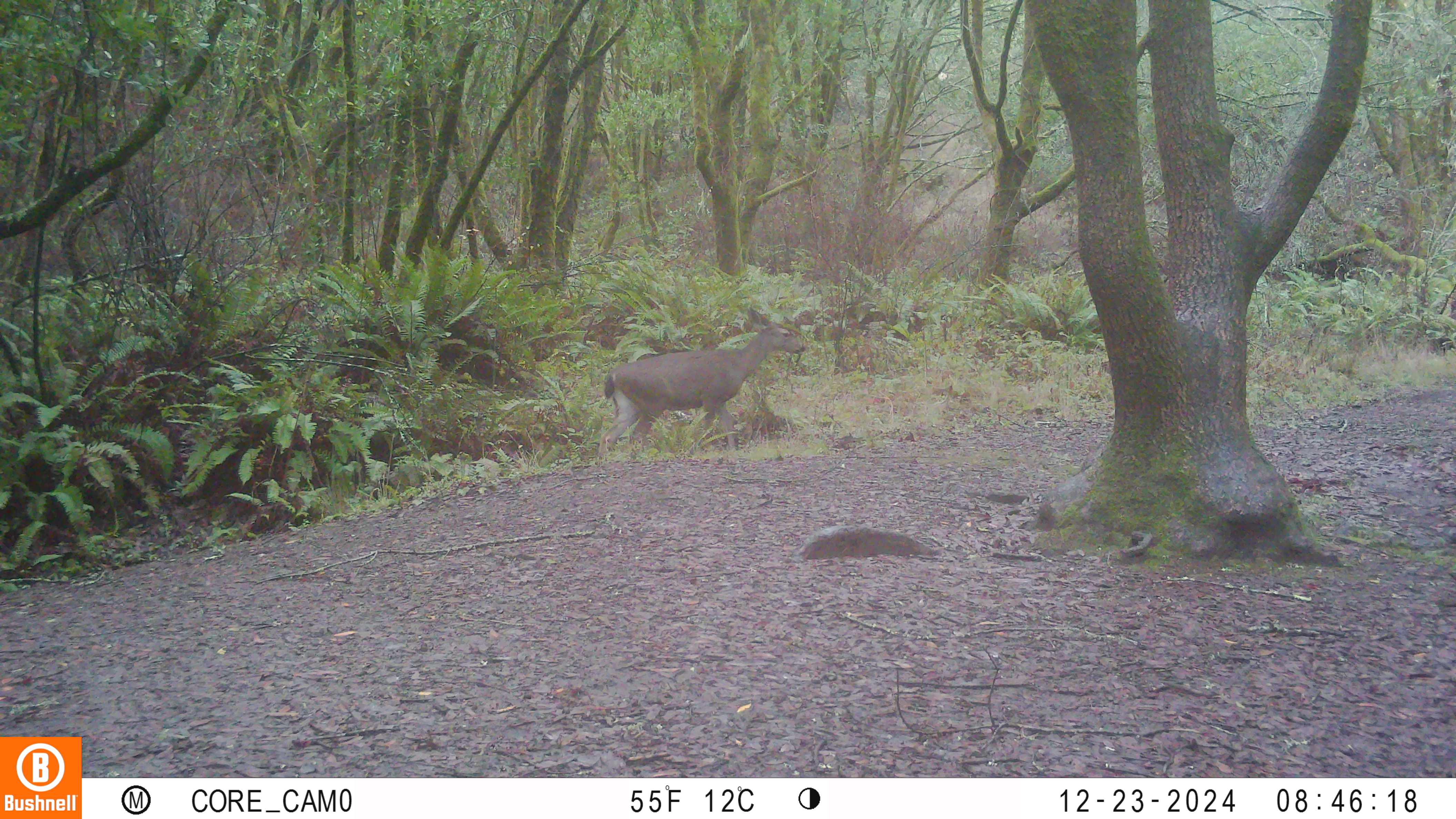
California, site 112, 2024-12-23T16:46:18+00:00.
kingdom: Animalia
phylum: Chordata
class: Mammalia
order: Artiodactyla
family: Cervidae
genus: Odocoileus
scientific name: Odocoileus hemionus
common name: mule deer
Mule deer (Odocoileus hemionus).